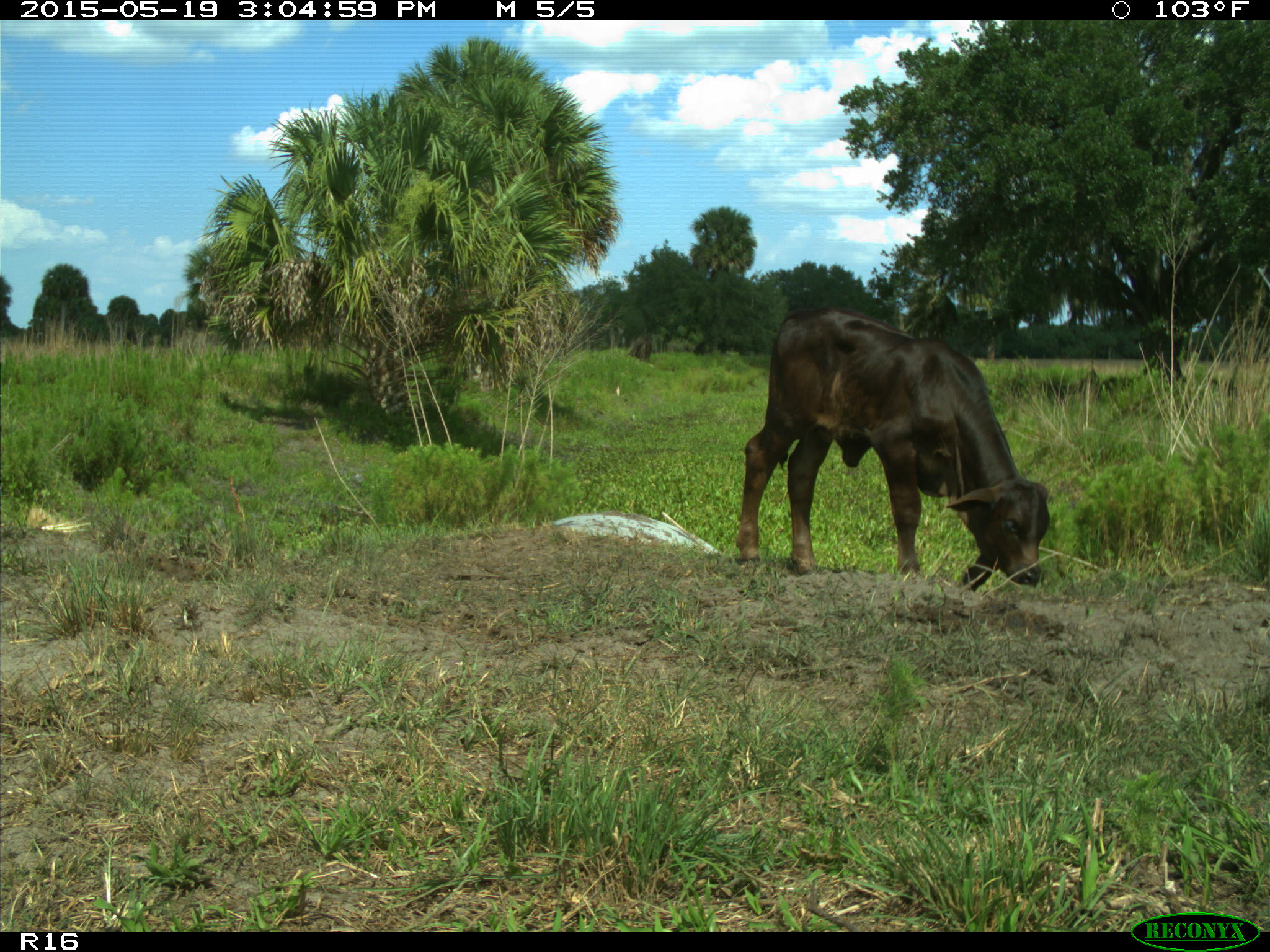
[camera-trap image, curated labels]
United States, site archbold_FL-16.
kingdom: Animalia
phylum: Chordata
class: Mammalia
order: Artiodactyla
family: Bovidae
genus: Bos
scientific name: Bos taurus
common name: domestic cow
Bos taurus (domestic cow).